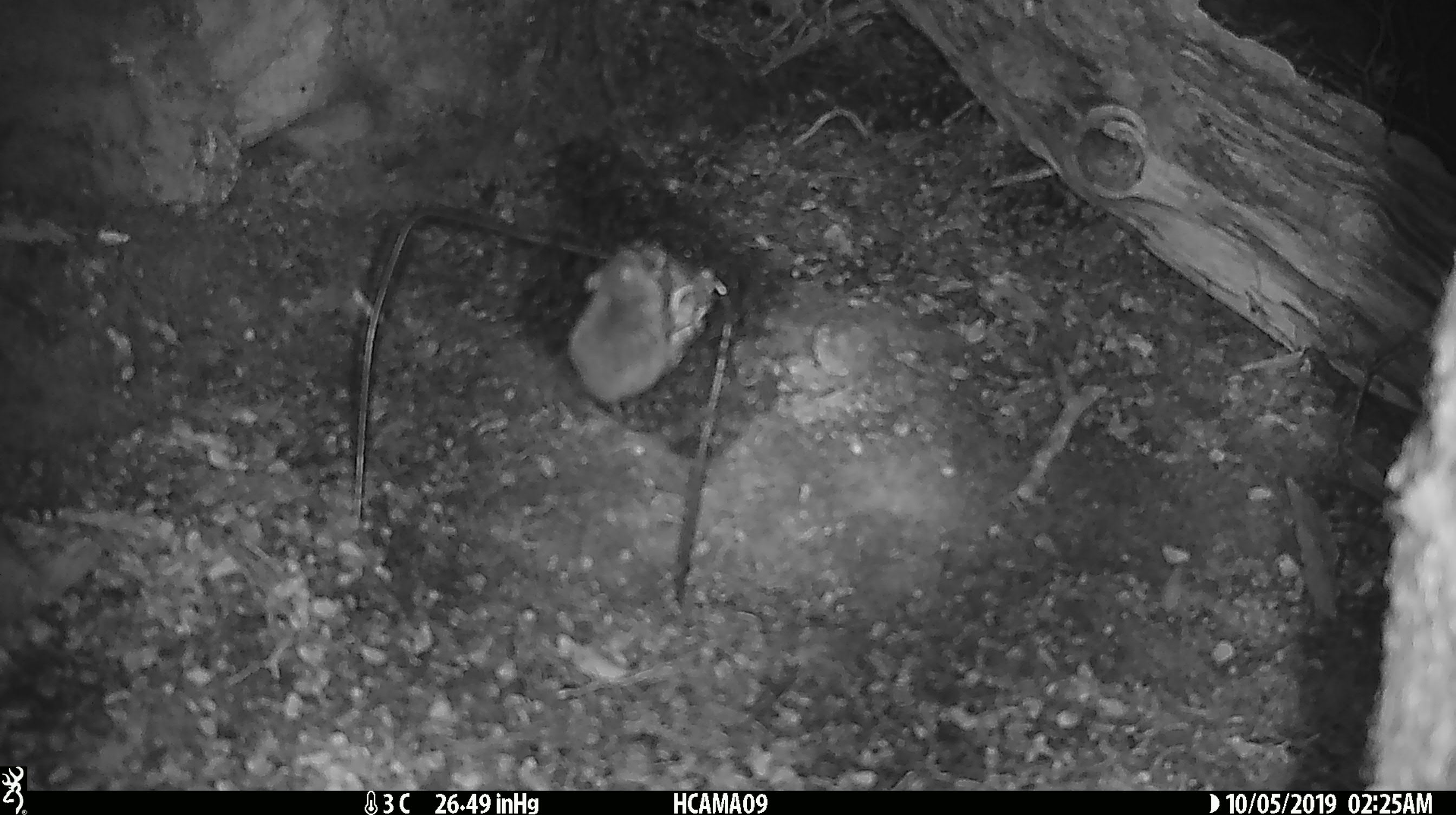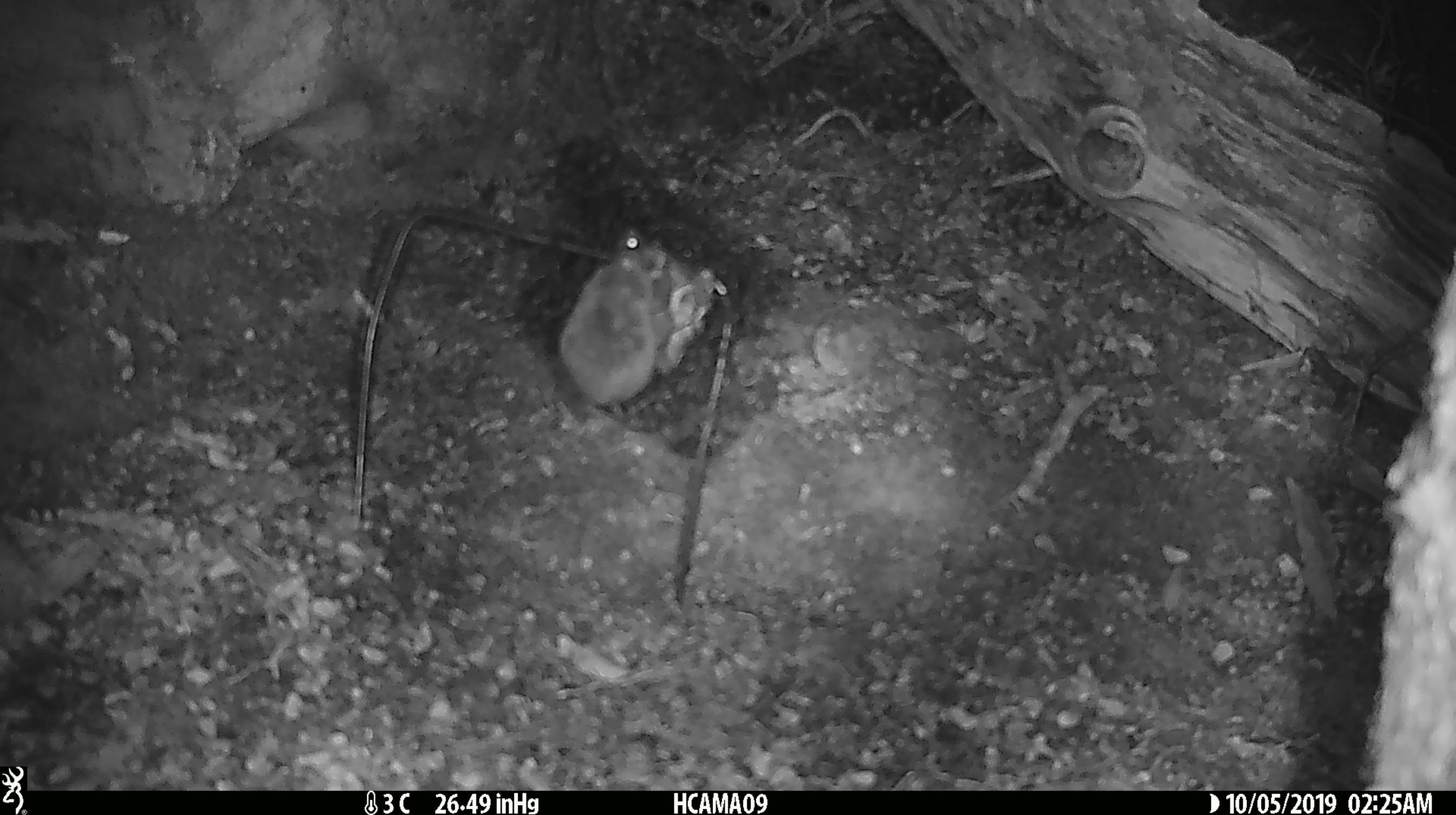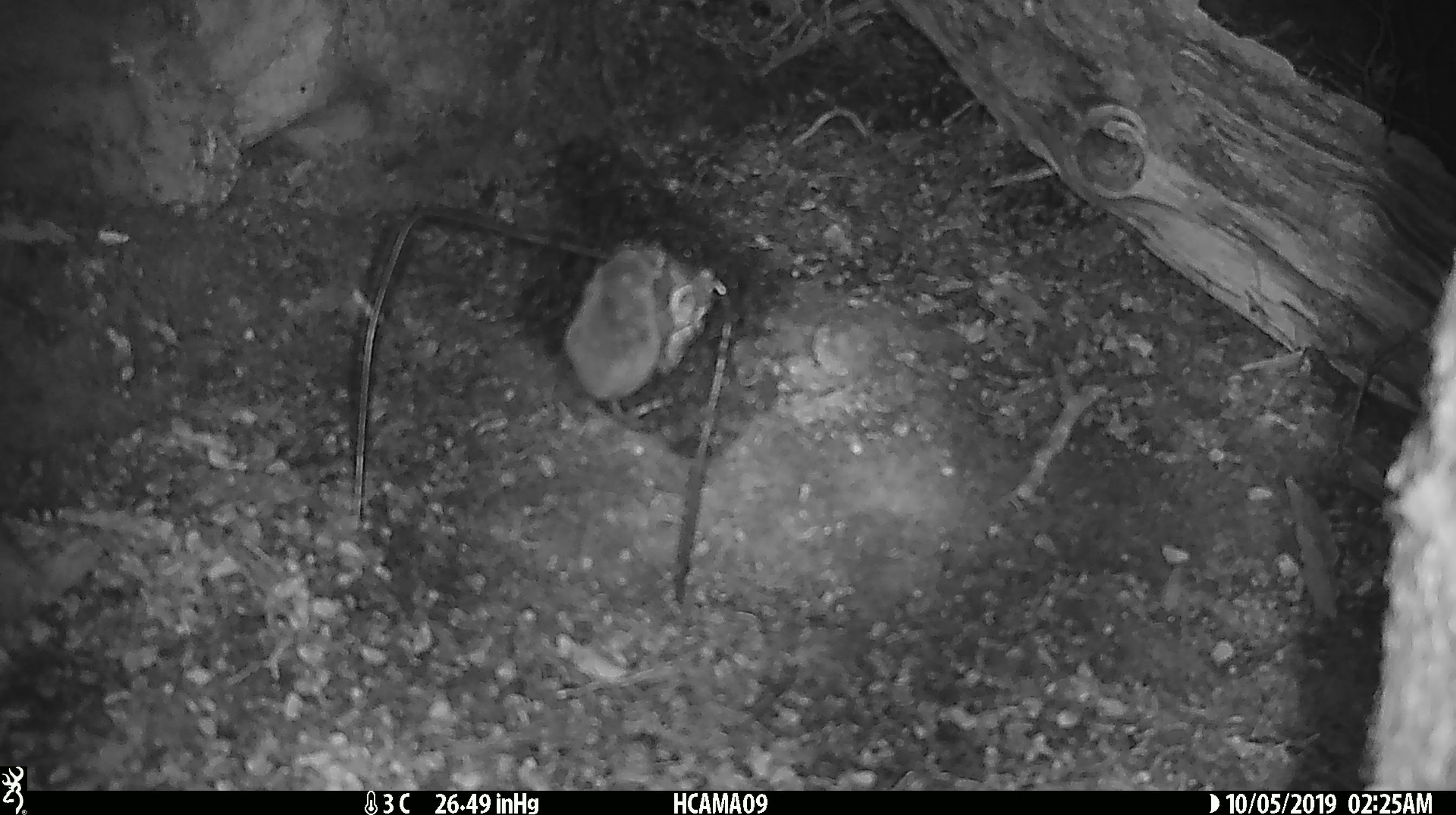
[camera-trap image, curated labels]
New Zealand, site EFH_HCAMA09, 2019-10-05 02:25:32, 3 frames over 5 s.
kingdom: Animalia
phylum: Chordata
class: Mammalia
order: Rodentia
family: Muridae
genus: Mus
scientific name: Mus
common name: mouse